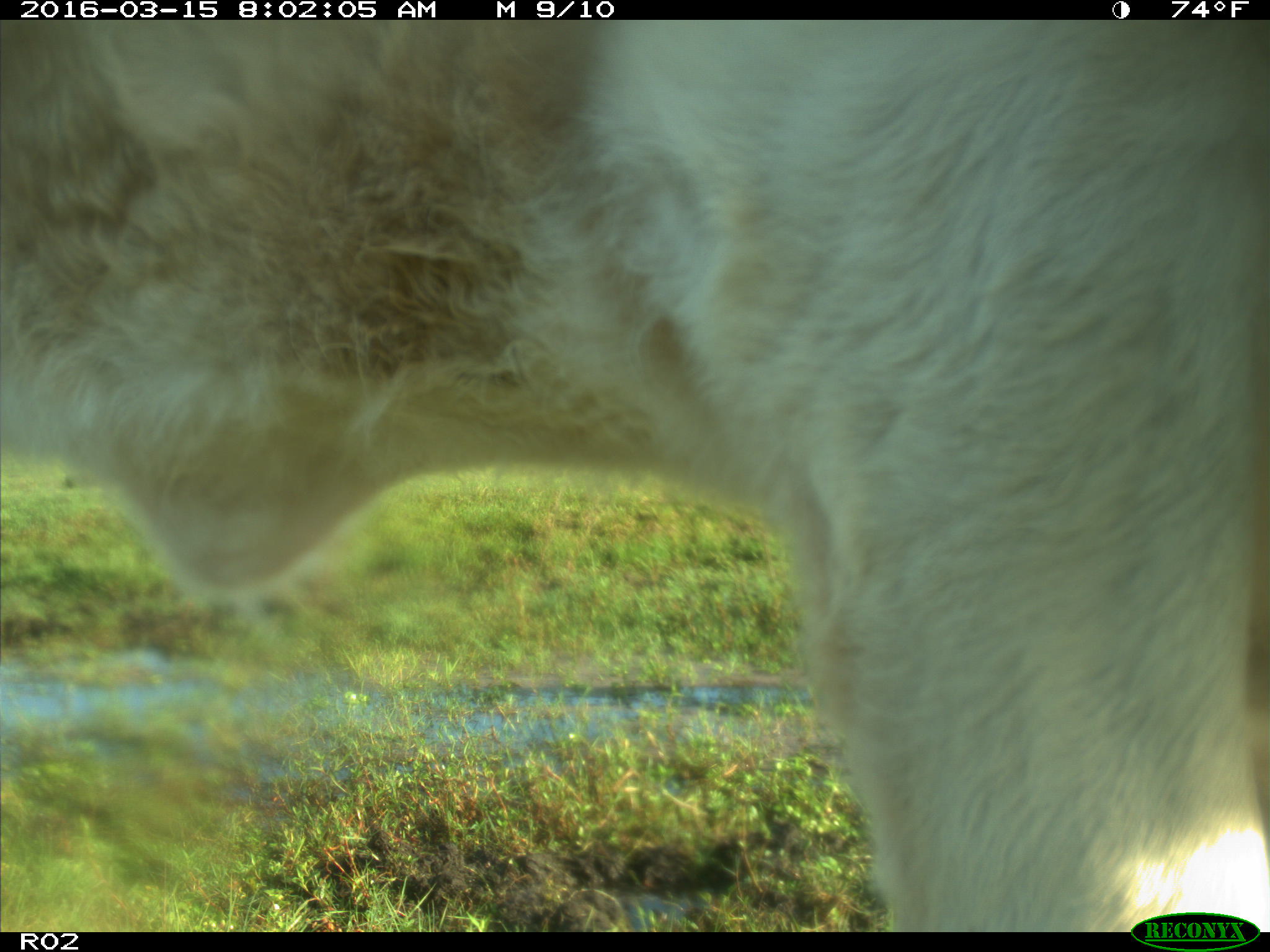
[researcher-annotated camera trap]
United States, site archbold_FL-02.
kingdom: Animalia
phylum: Chordata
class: Mammalia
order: Artiodactyla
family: Bovidae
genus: Bos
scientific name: Bos taurus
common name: domestic cow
Bos taurus (domestic cow).